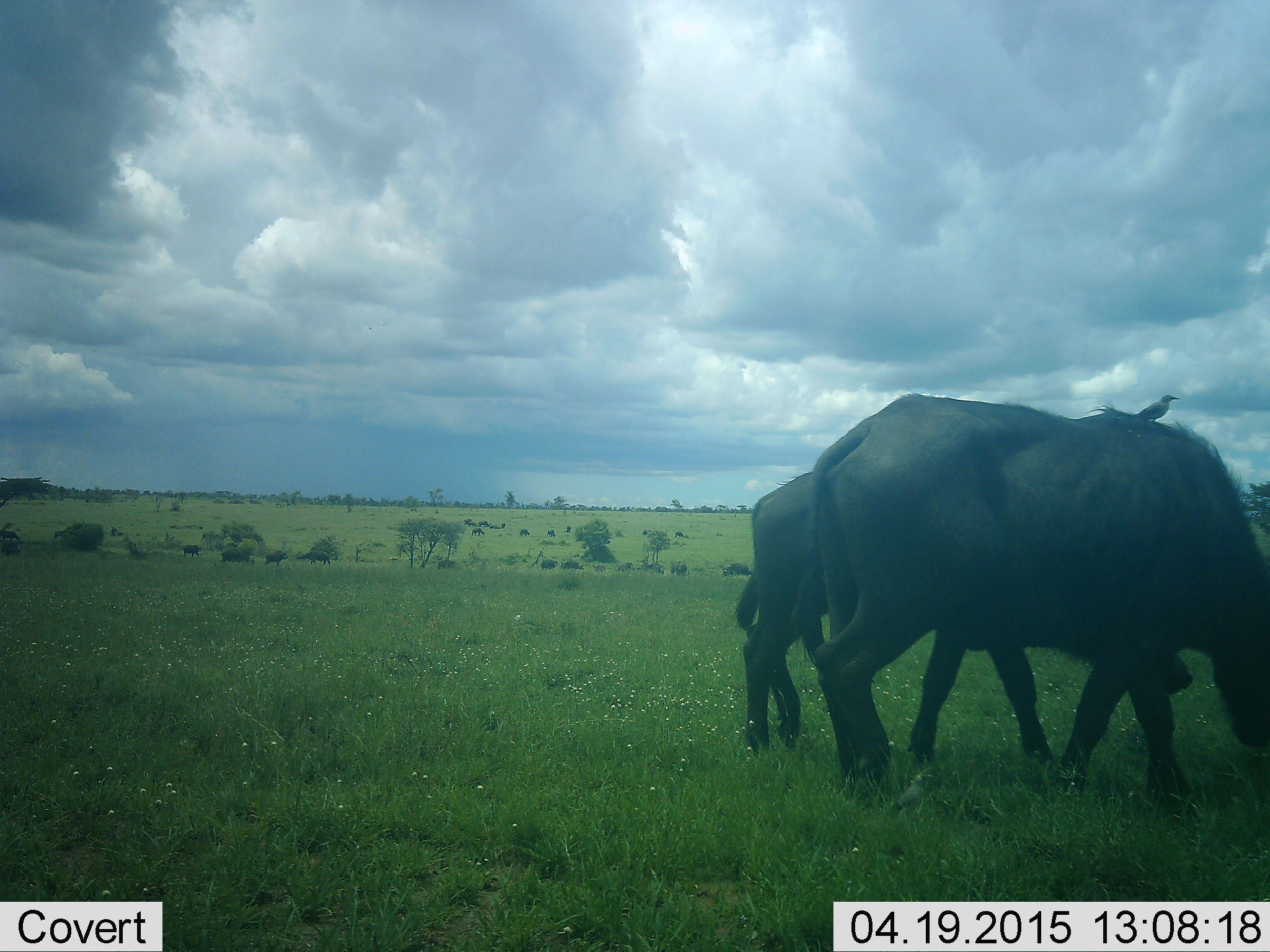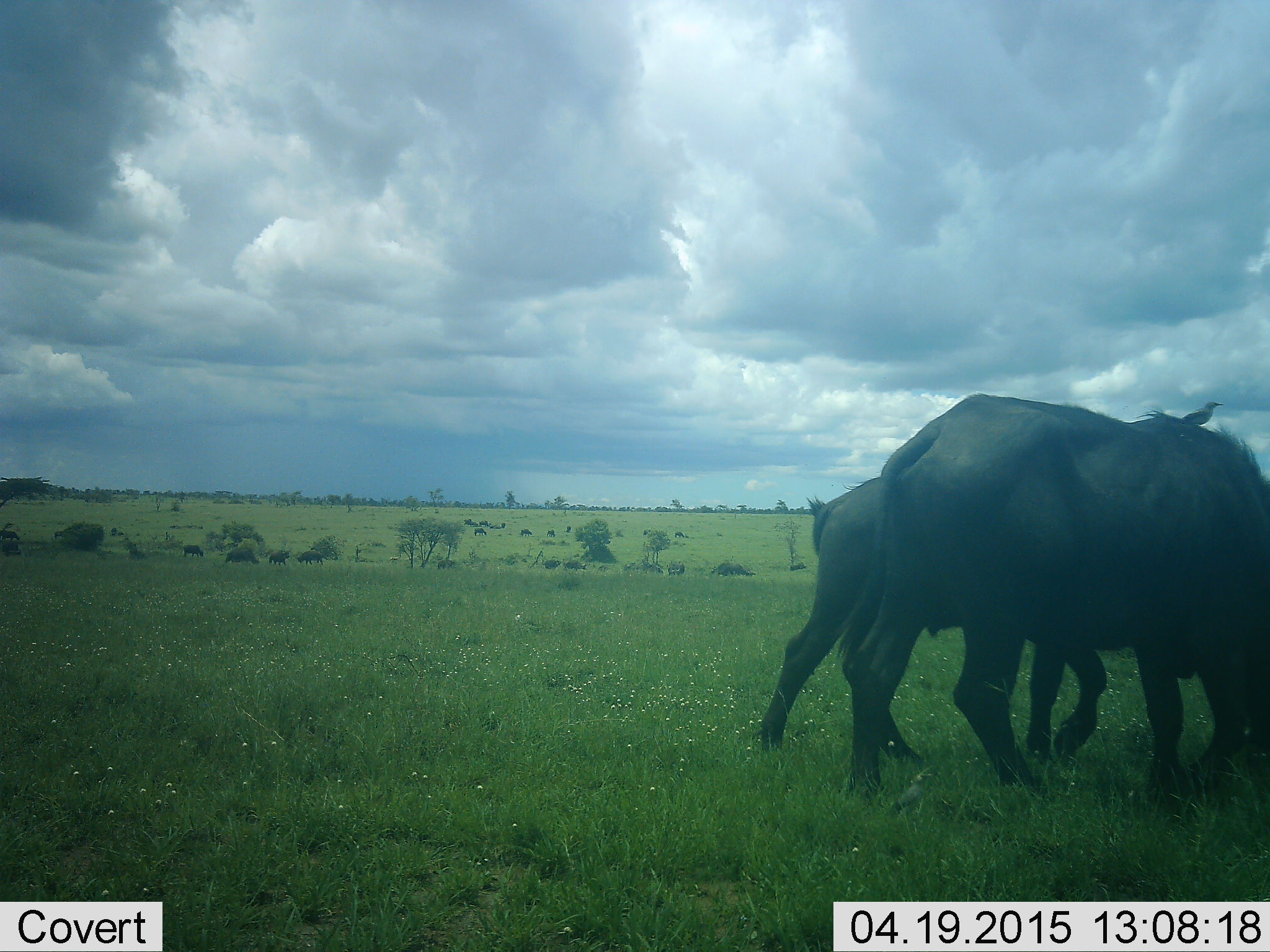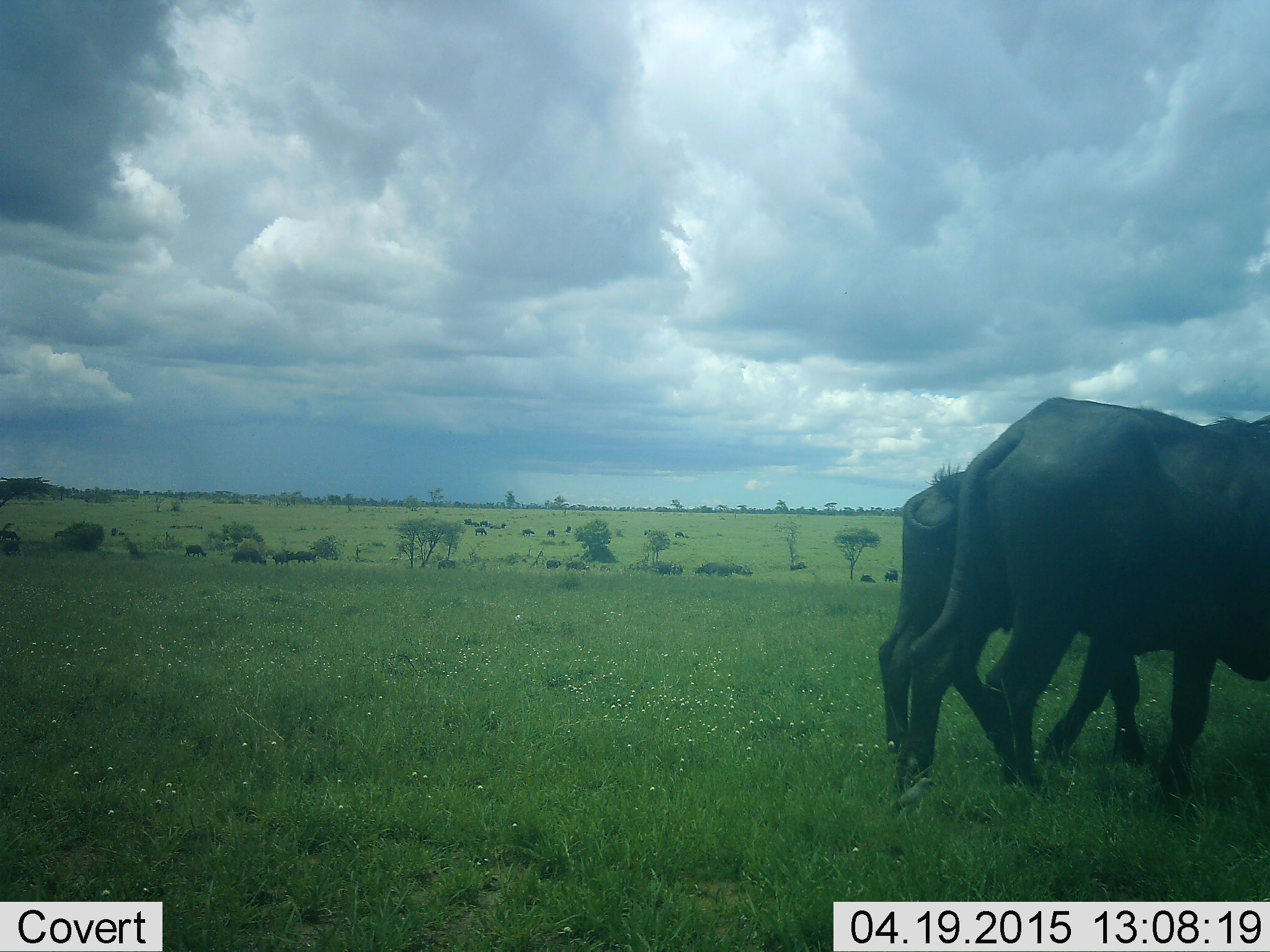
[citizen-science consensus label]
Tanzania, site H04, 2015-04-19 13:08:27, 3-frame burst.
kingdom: Animalia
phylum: Chordata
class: Mammalia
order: Artiodactyla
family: Bovidae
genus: Syncerus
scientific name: Syncerus caffer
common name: cape buffalo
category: buffalo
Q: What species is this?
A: Buffalo (cape buffalo) (Syncerus caffer).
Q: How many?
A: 6.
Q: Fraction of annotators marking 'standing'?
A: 23%.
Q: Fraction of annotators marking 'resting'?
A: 0%.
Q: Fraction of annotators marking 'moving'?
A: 54%.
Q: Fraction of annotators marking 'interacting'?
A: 0%.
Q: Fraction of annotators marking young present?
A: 0%.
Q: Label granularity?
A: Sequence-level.